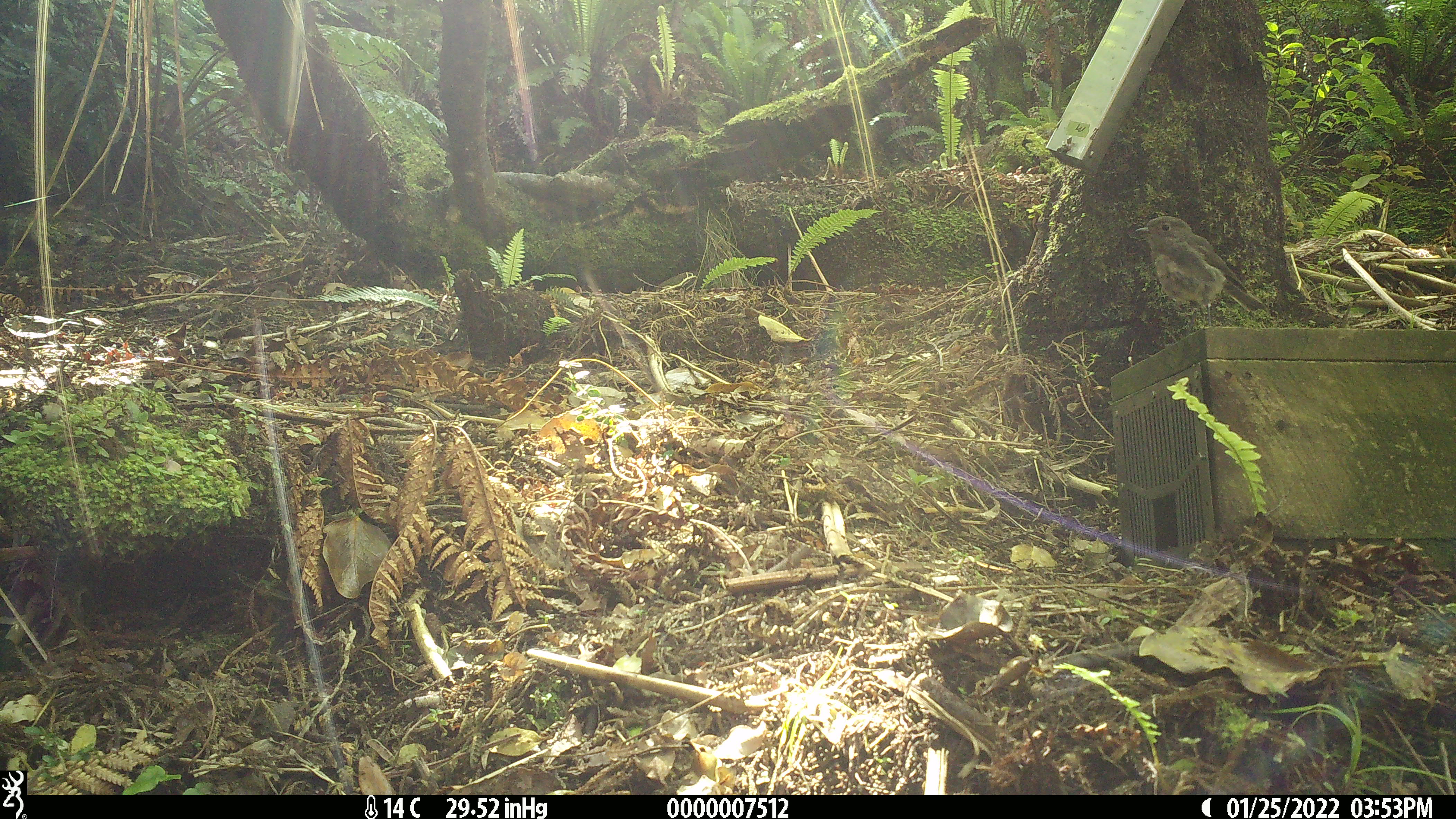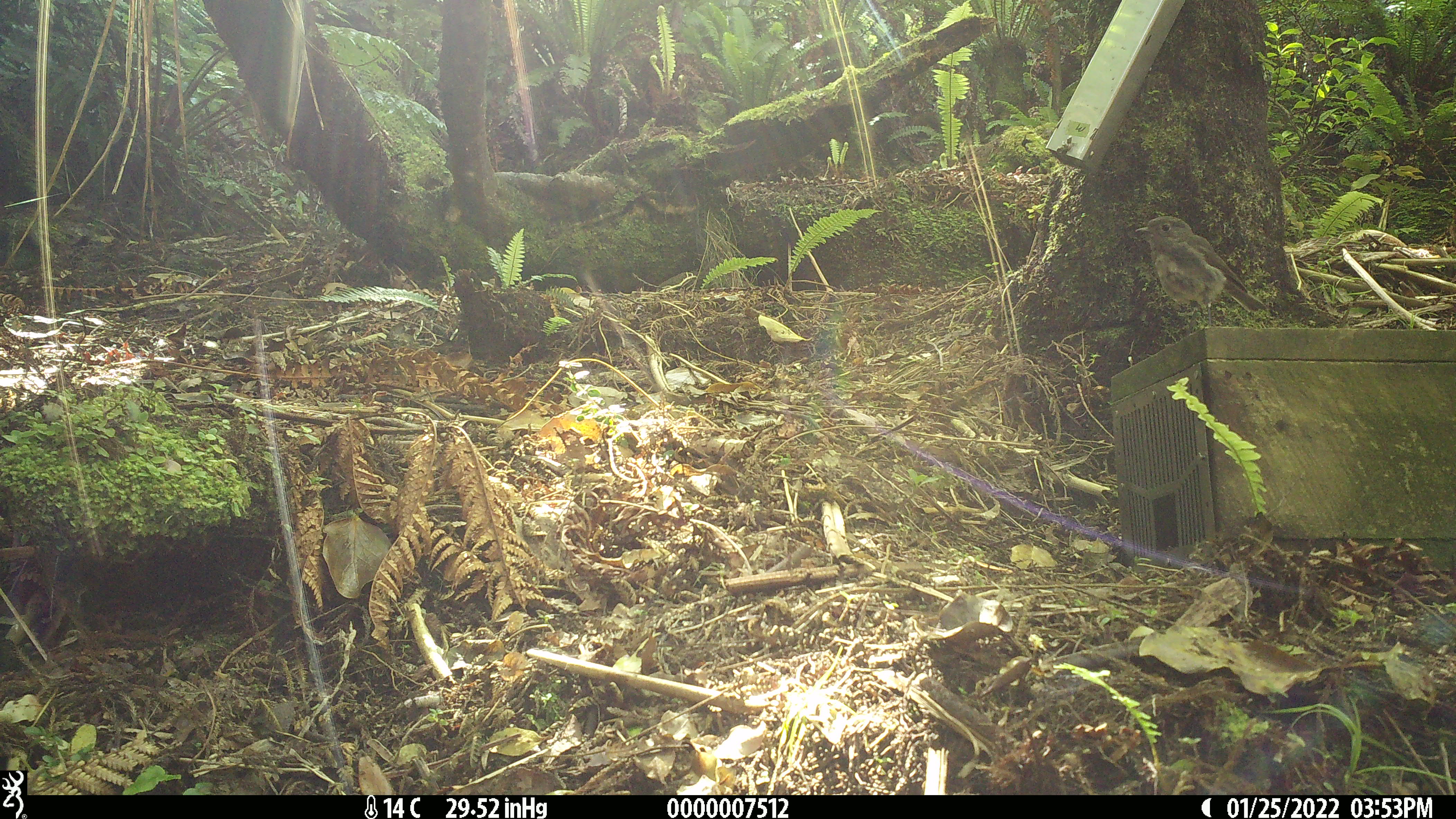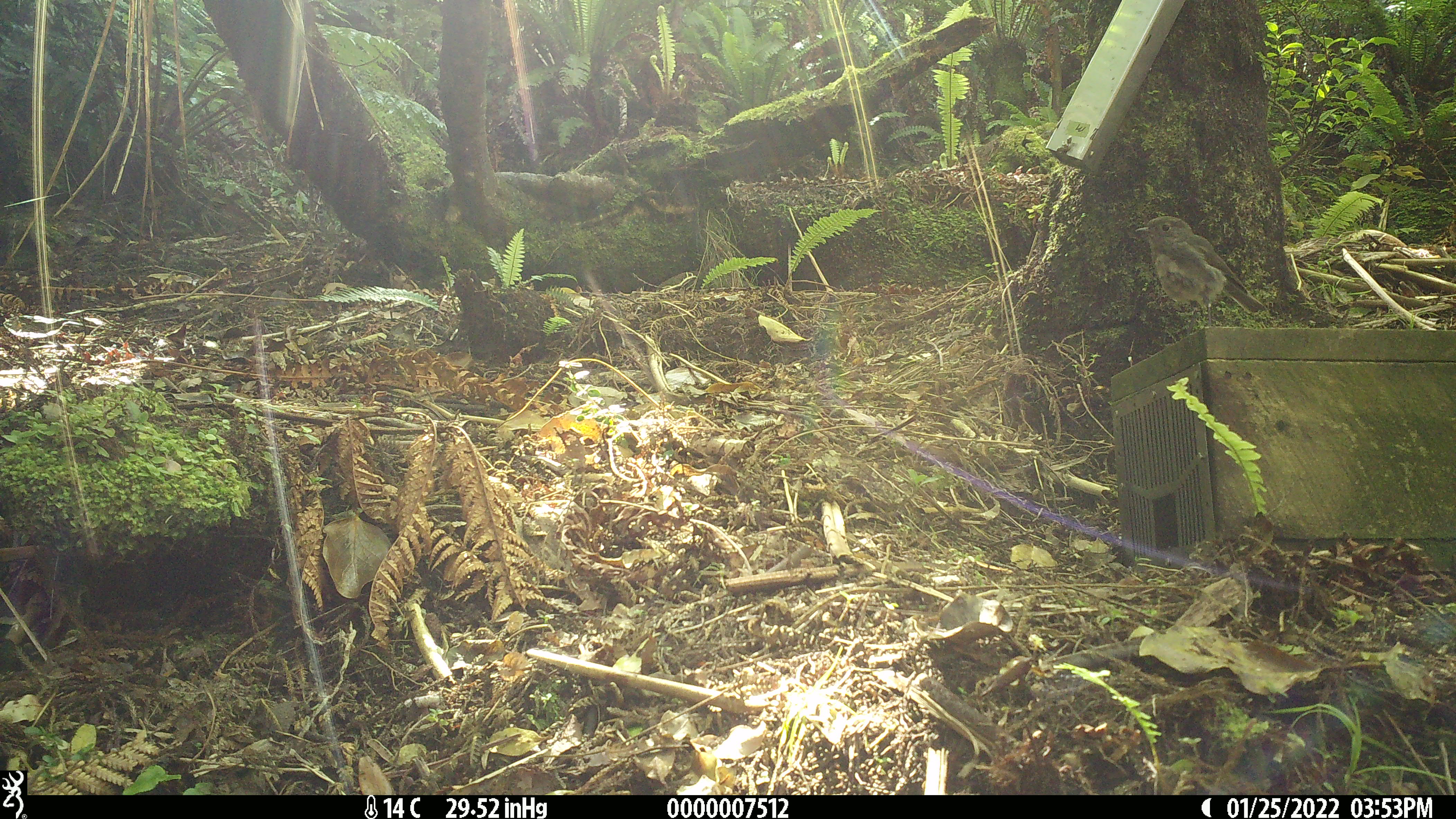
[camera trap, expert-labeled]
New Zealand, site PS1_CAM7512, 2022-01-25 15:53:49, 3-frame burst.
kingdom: Animalia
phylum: Chordata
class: Aves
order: Passeriformes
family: Petroicidae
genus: Petroica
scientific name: Petroica australis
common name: new zealand robin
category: robin